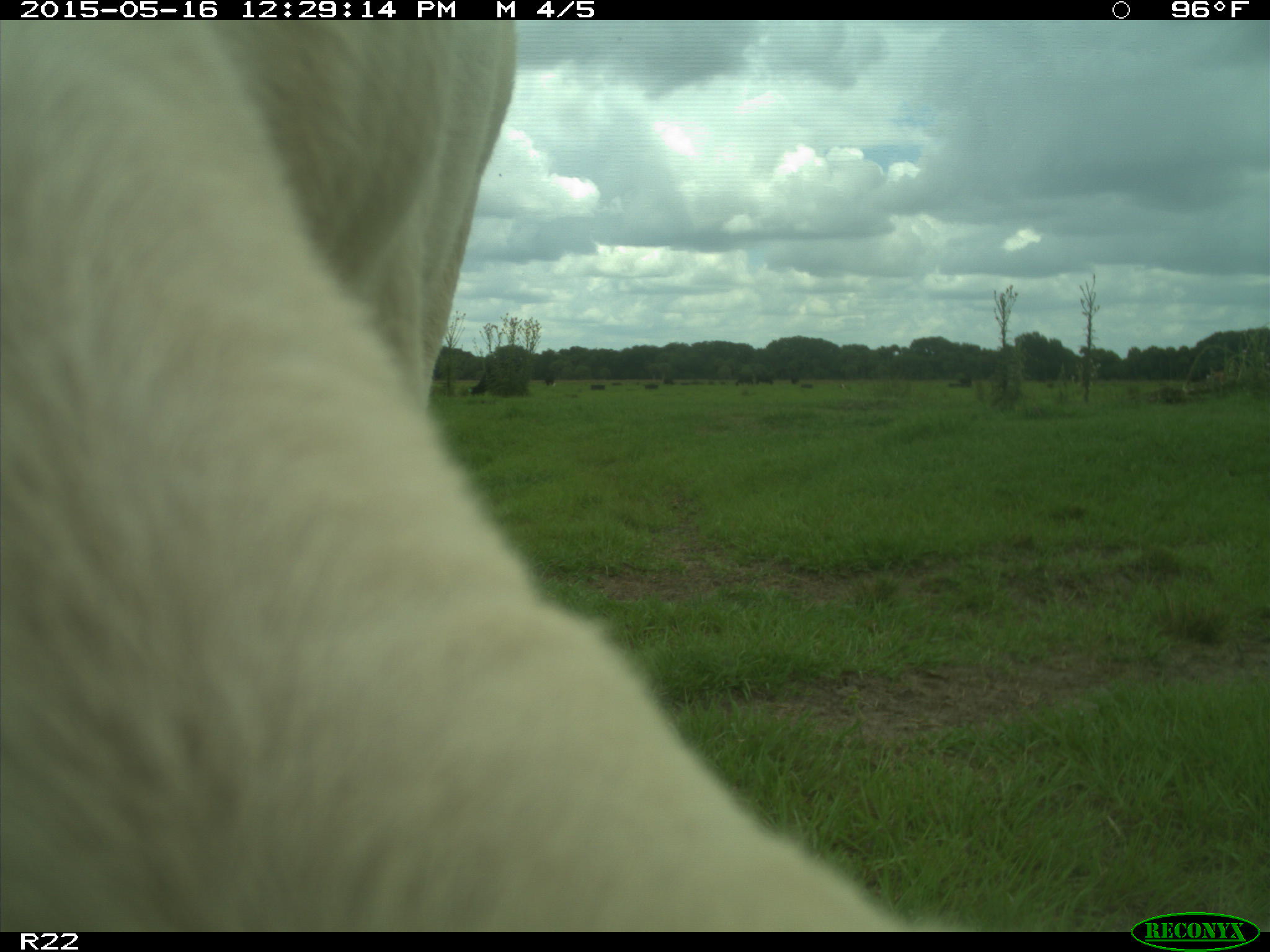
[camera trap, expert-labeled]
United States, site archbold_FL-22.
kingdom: Animalia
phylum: Chordata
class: Mammalia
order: Artiodactyla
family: Bovidae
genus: Bos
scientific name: Bos taurus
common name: domestic cow